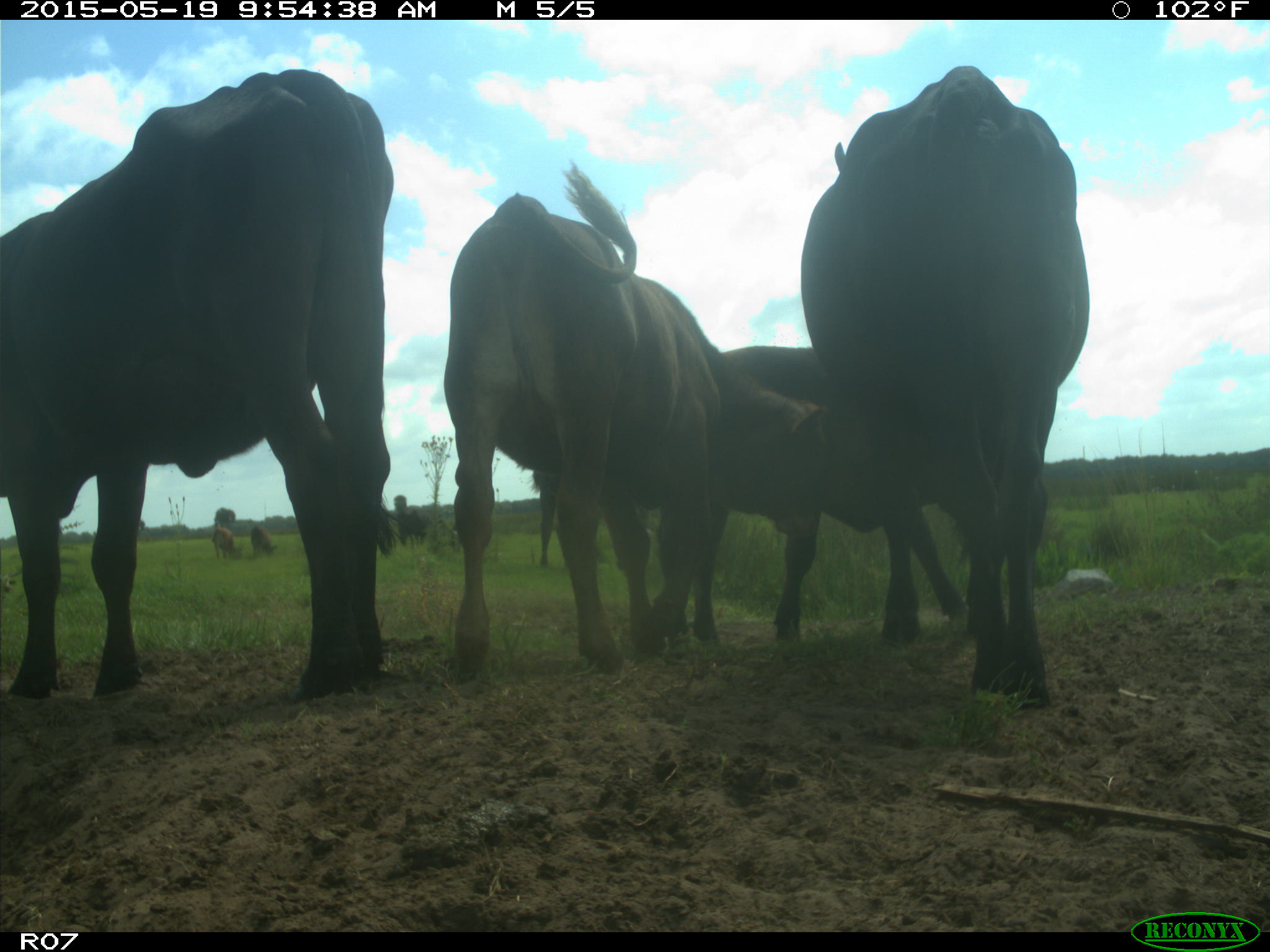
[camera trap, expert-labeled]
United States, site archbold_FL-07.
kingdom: Animalia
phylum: Chordata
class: Mammalia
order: Artiodactyla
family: Bovidae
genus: Bos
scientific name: Bos taurus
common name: domestic cow